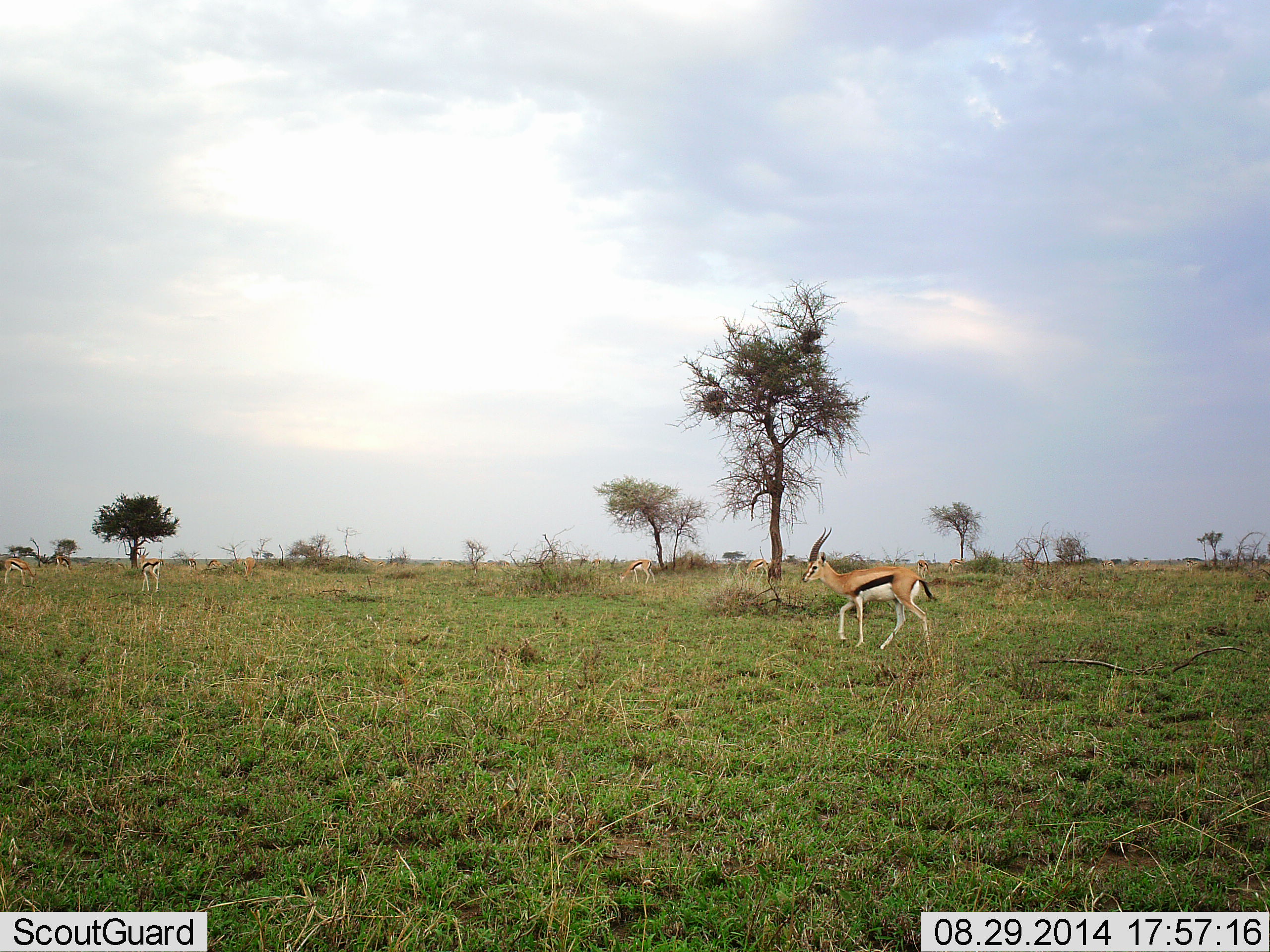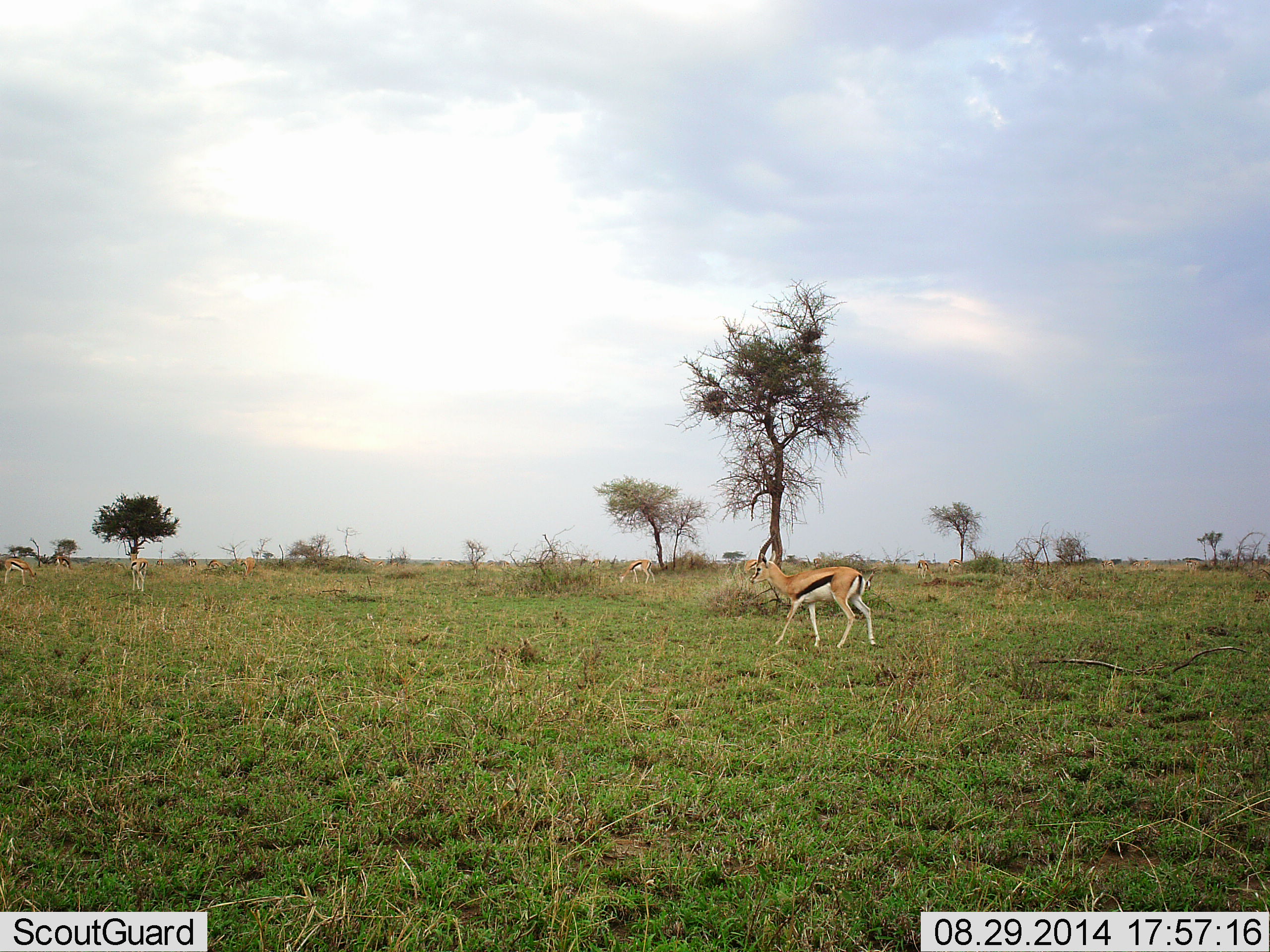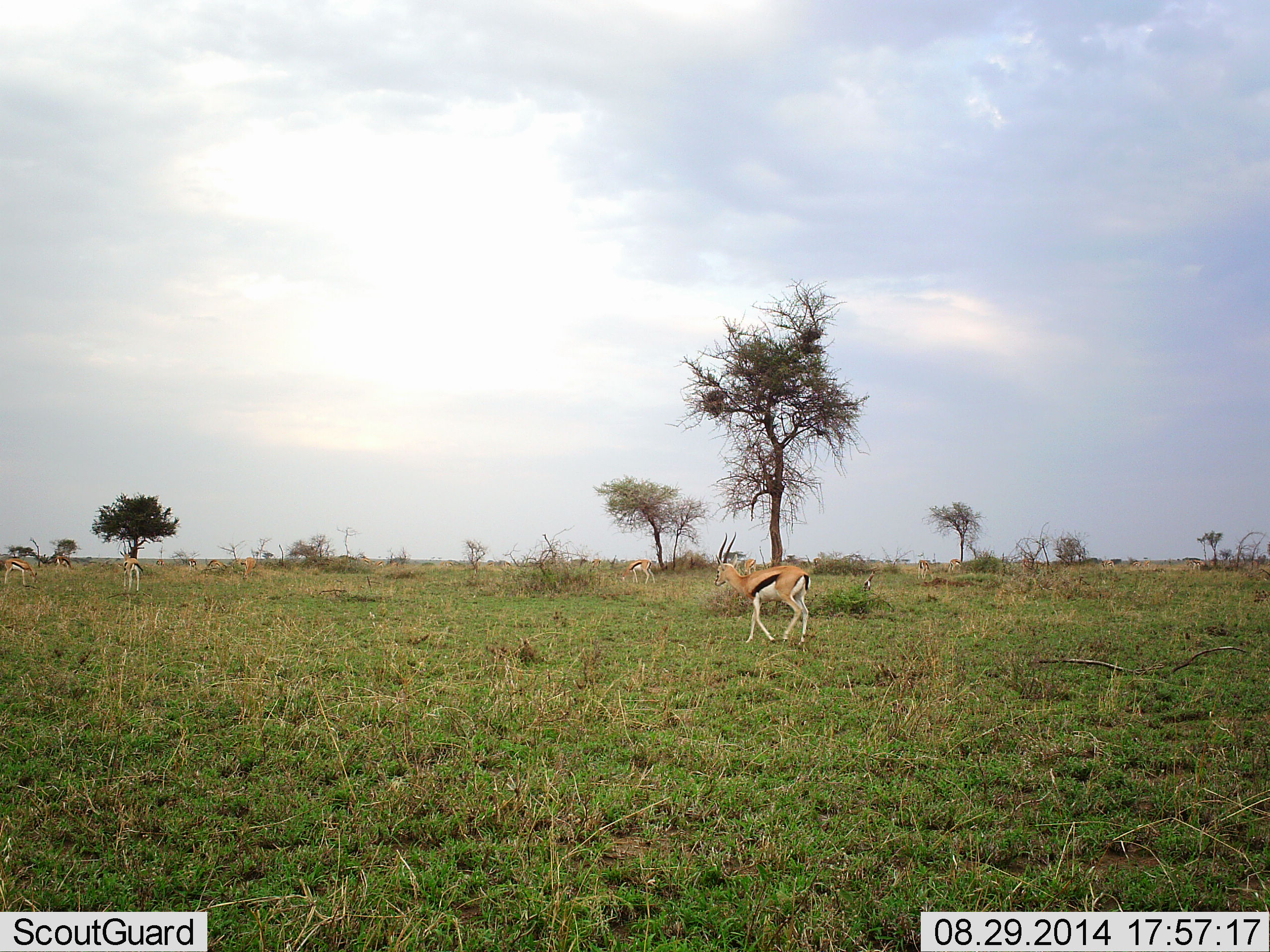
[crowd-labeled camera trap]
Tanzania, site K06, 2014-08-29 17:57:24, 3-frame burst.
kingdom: Animalia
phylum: Chordata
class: Mammalia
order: Artiodactyla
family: Bovidae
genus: Eudorcas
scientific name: Eudorcas thomsonii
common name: thomson's gazelle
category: gazellethomsons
Gazellethomsons (thomson's gazelle) (Eudorcas thomsonii), count 5. Behavior (volunteer vote fractions): standing 30%, resting 0%, moving 90%, interacting 0%. Young present (vote fraction): 0%. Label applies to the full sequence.